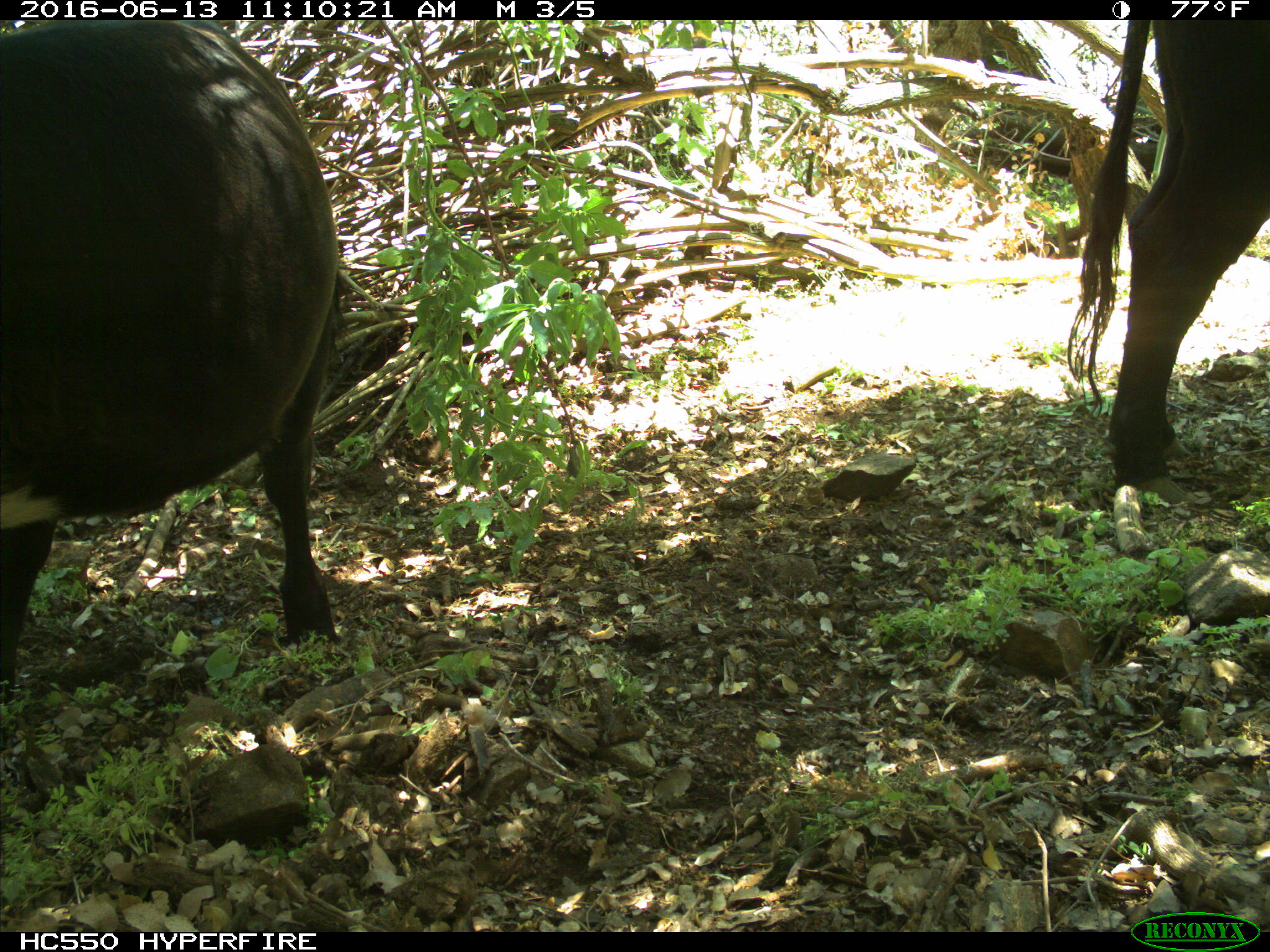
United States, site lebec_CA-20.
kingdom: Animalia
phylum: Chordata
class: Mammalia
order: Artiodactyla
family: Bovidae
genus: Bos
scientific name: Bos taurus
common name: domestic cow